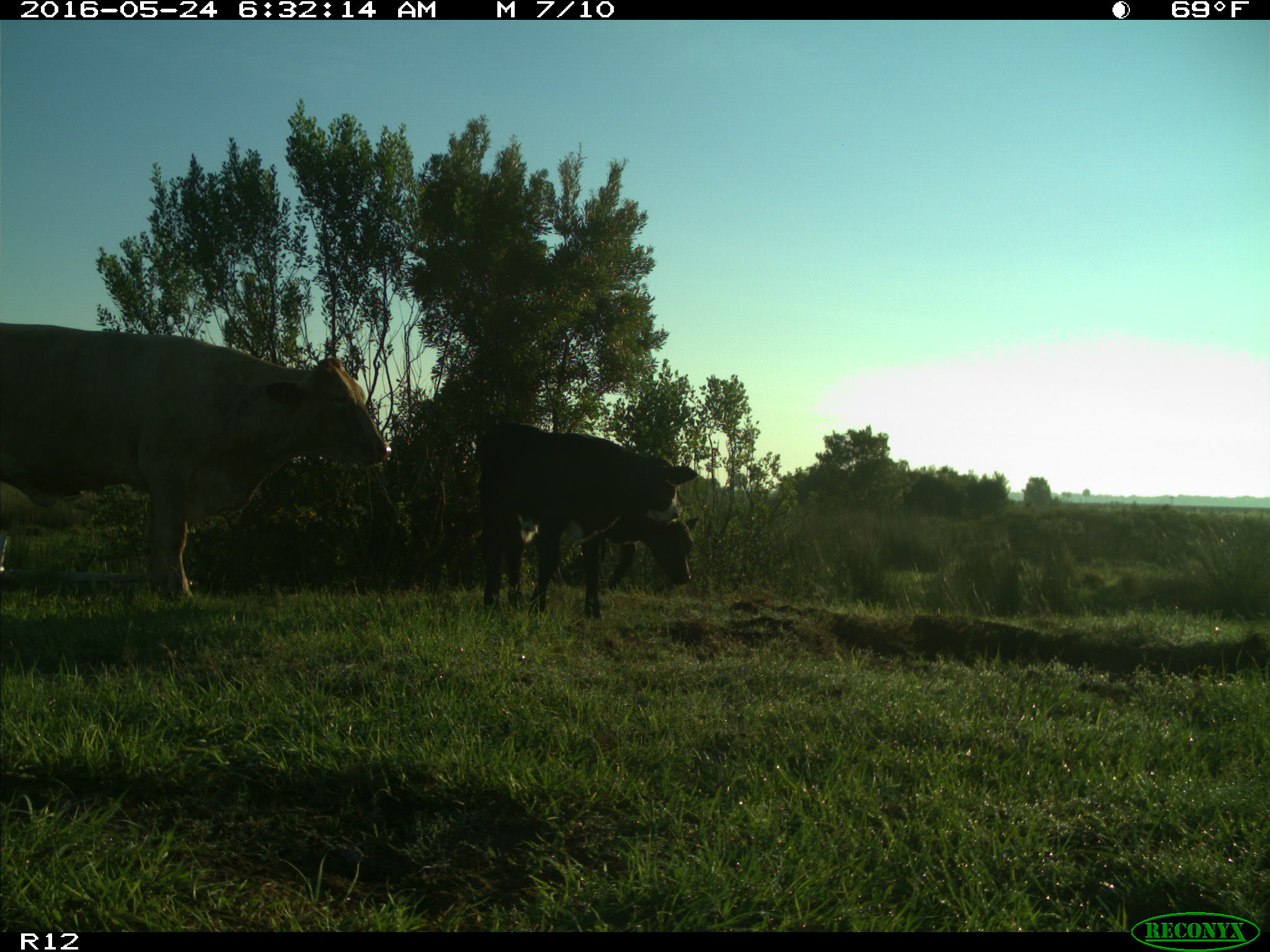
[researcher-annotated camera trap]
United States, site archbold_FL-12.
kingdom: Animalia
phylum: Chordata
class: Mammalia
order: Artiodactyla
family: Bovidae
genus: Bos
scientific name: Bos taurus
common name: domestic cow